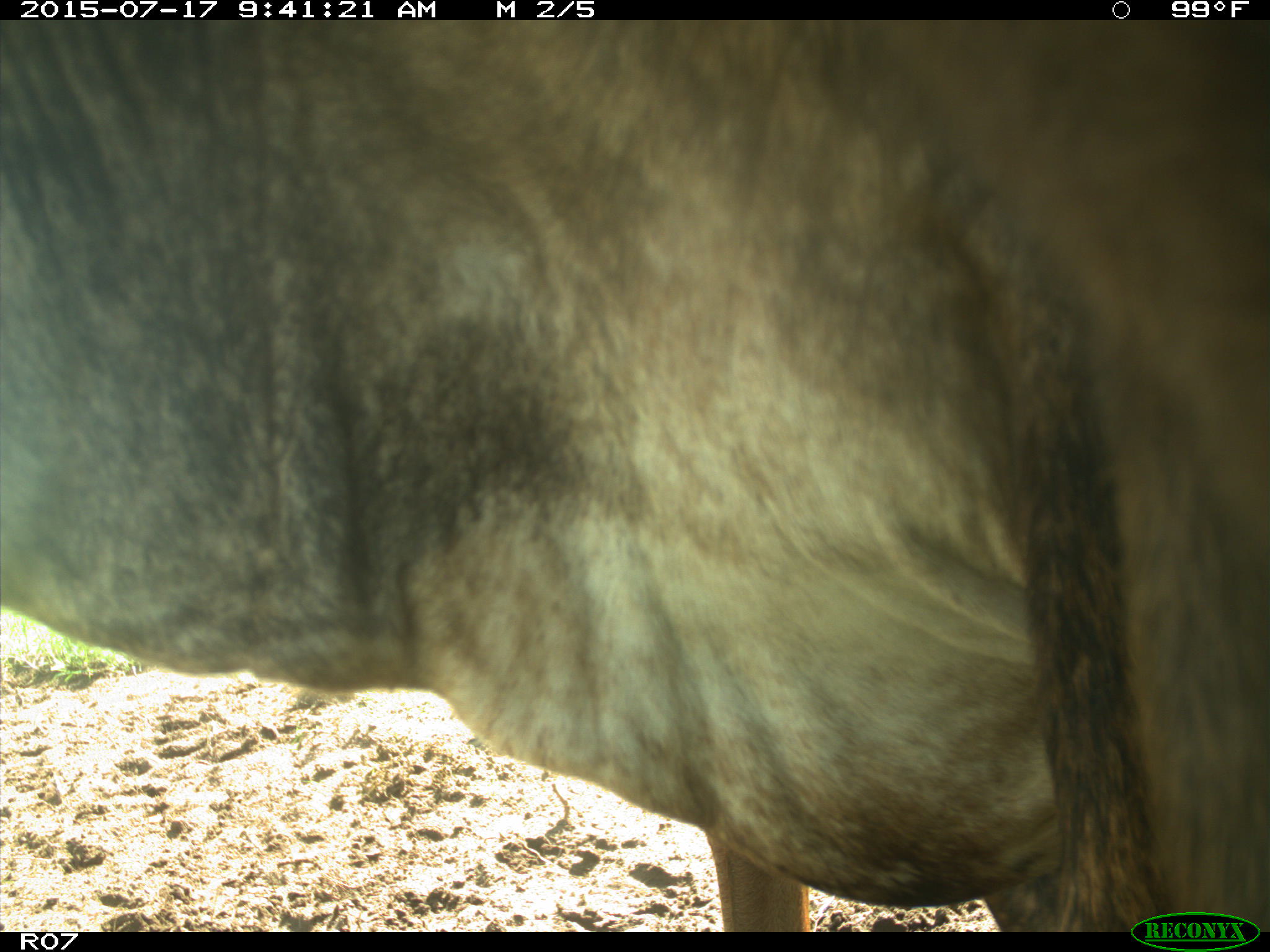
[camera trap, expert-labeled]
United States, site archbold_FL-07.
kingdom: Animalia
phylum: Chordata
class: Mammalia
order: Artiodactyla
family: Bovidae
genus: Bos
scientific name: Bos taurus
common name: domestic cow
Bos taurus (domestic cow).